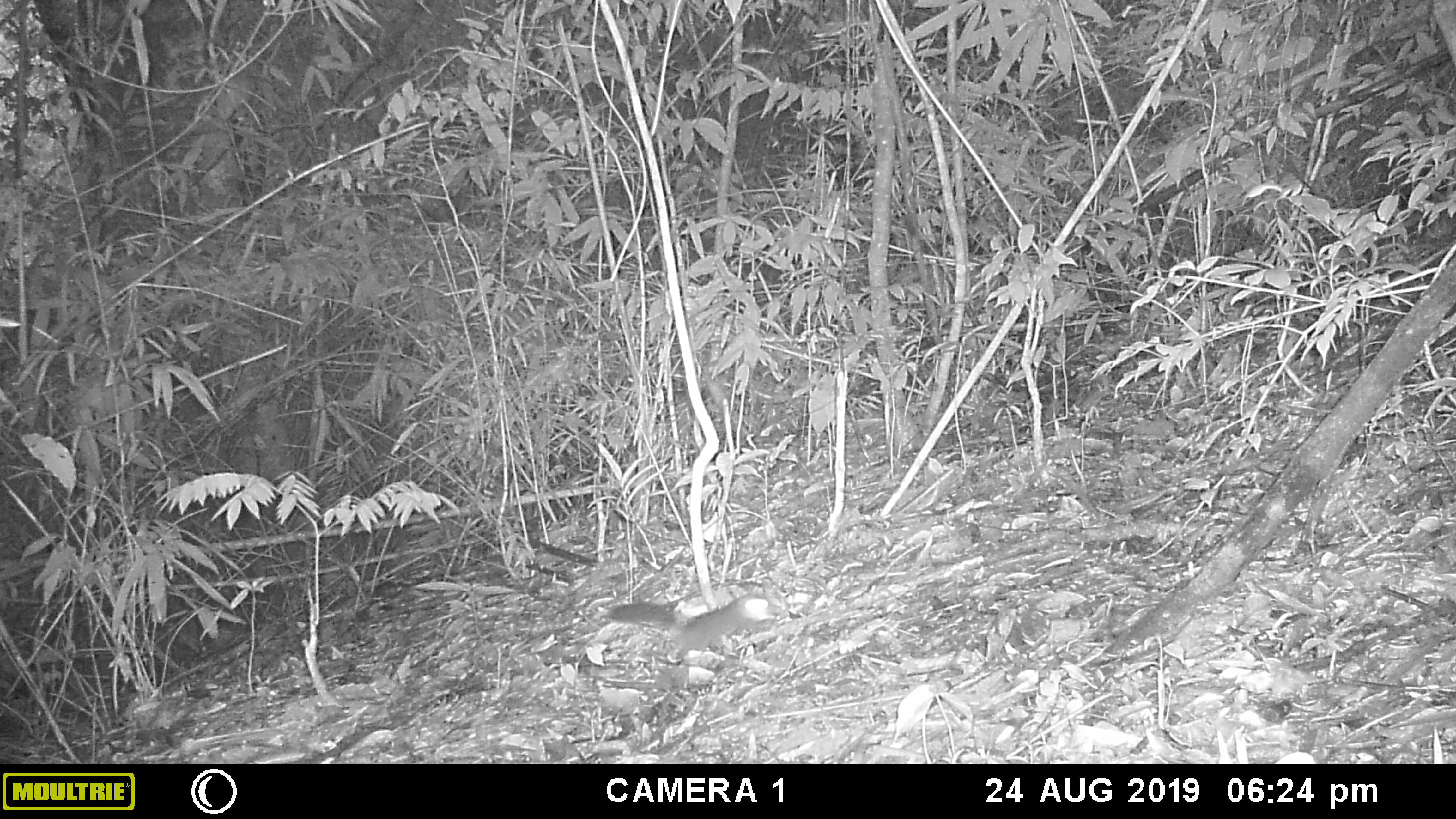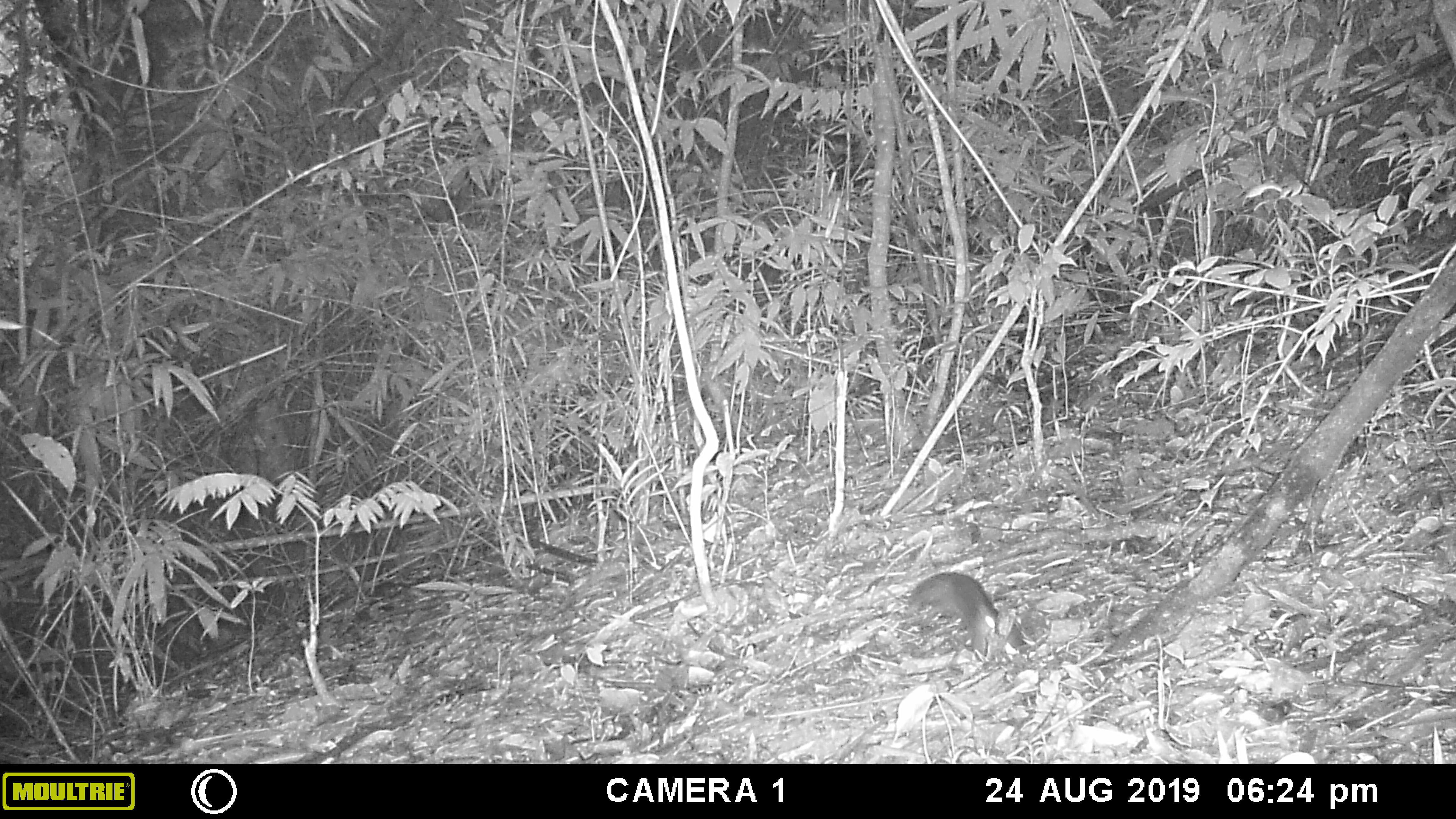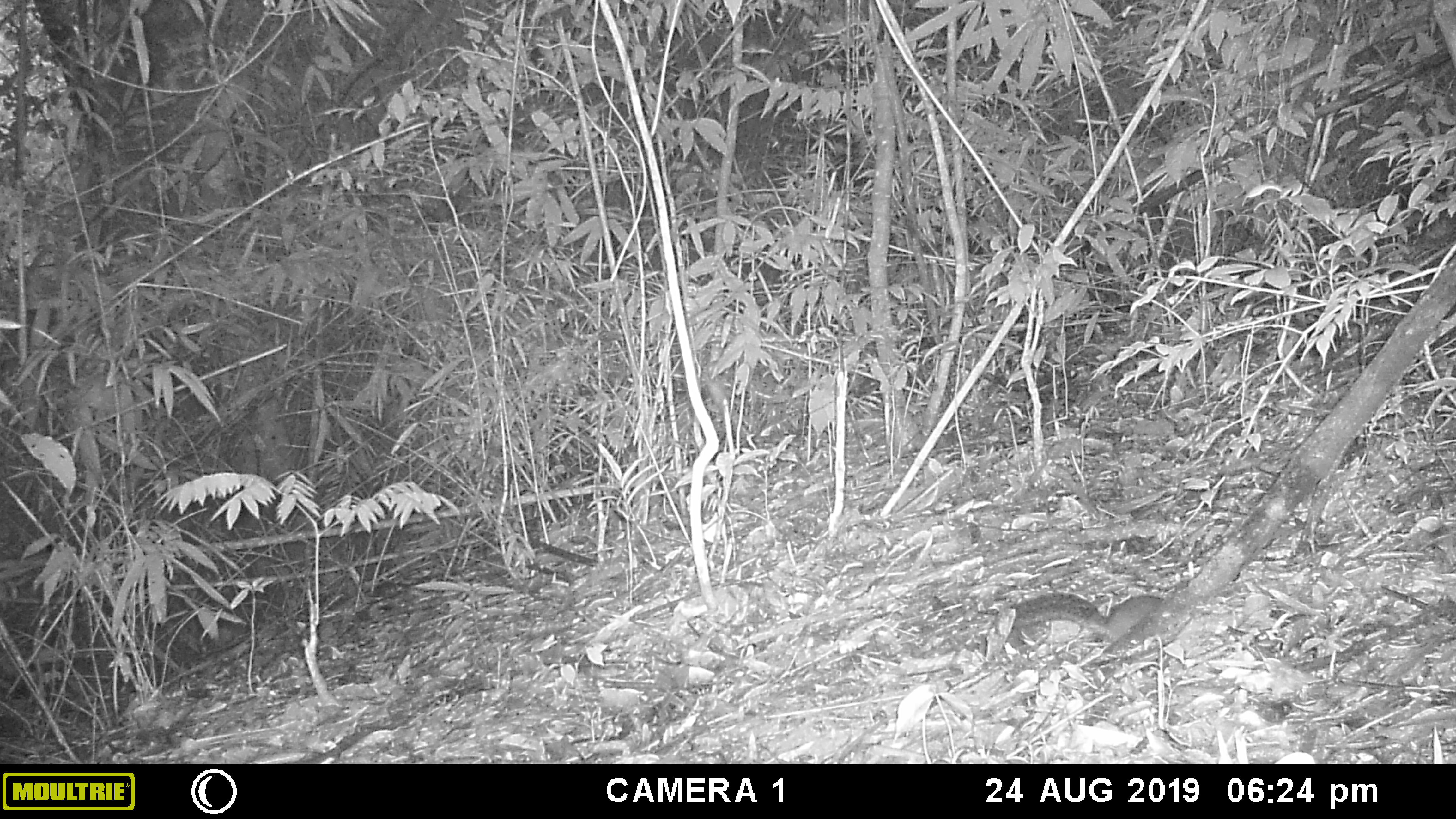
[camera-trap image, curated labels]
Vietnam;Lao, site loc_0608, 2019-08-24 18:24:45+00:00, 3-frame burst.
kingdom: Animalia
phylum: Chordata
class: Mammalia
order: Rodentia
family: Sciuridae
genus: Dremomys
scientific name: Dremomys rufigenis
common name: red-cheeked squirrel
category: red cheeked squirrel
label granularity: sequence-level